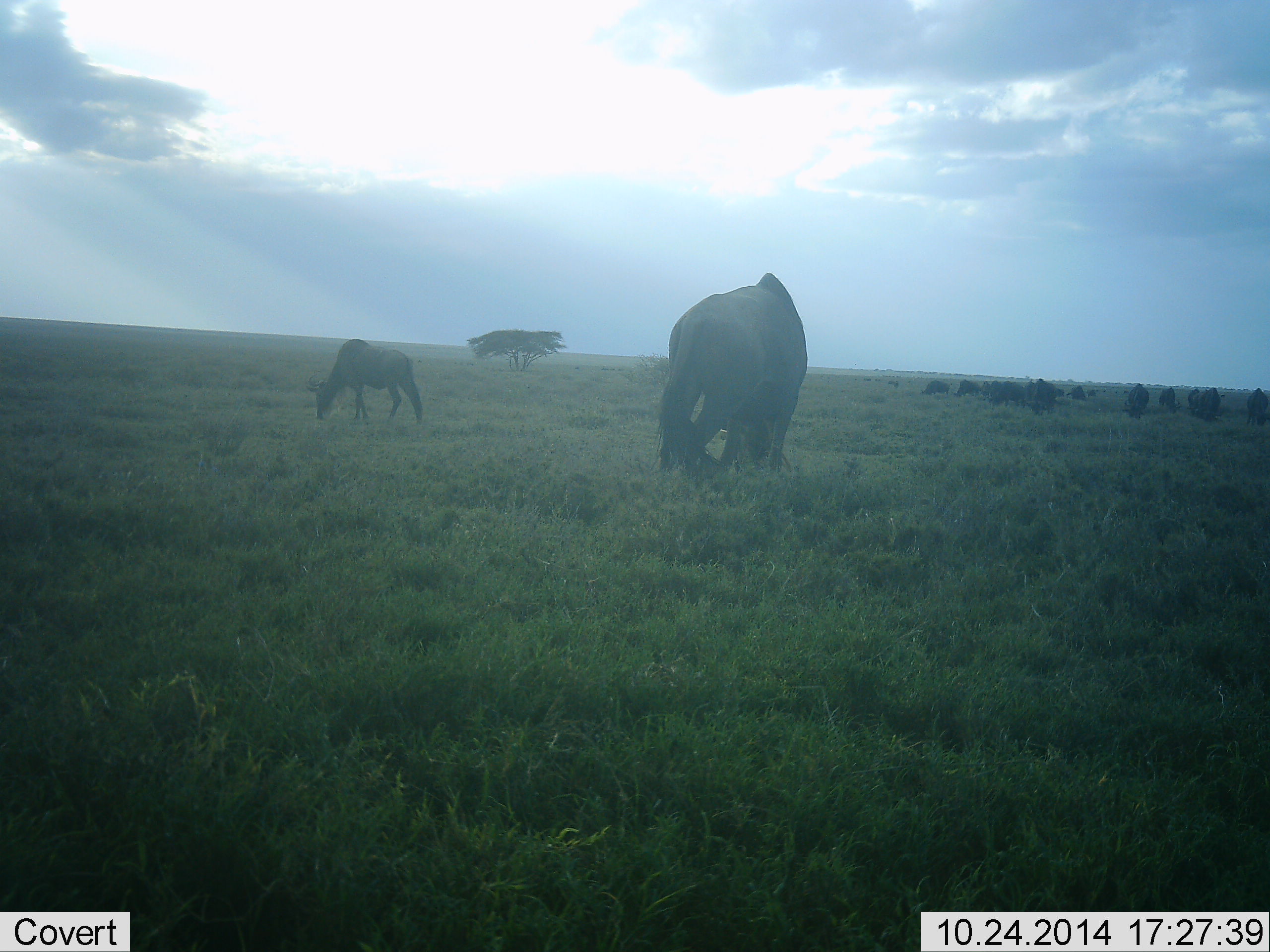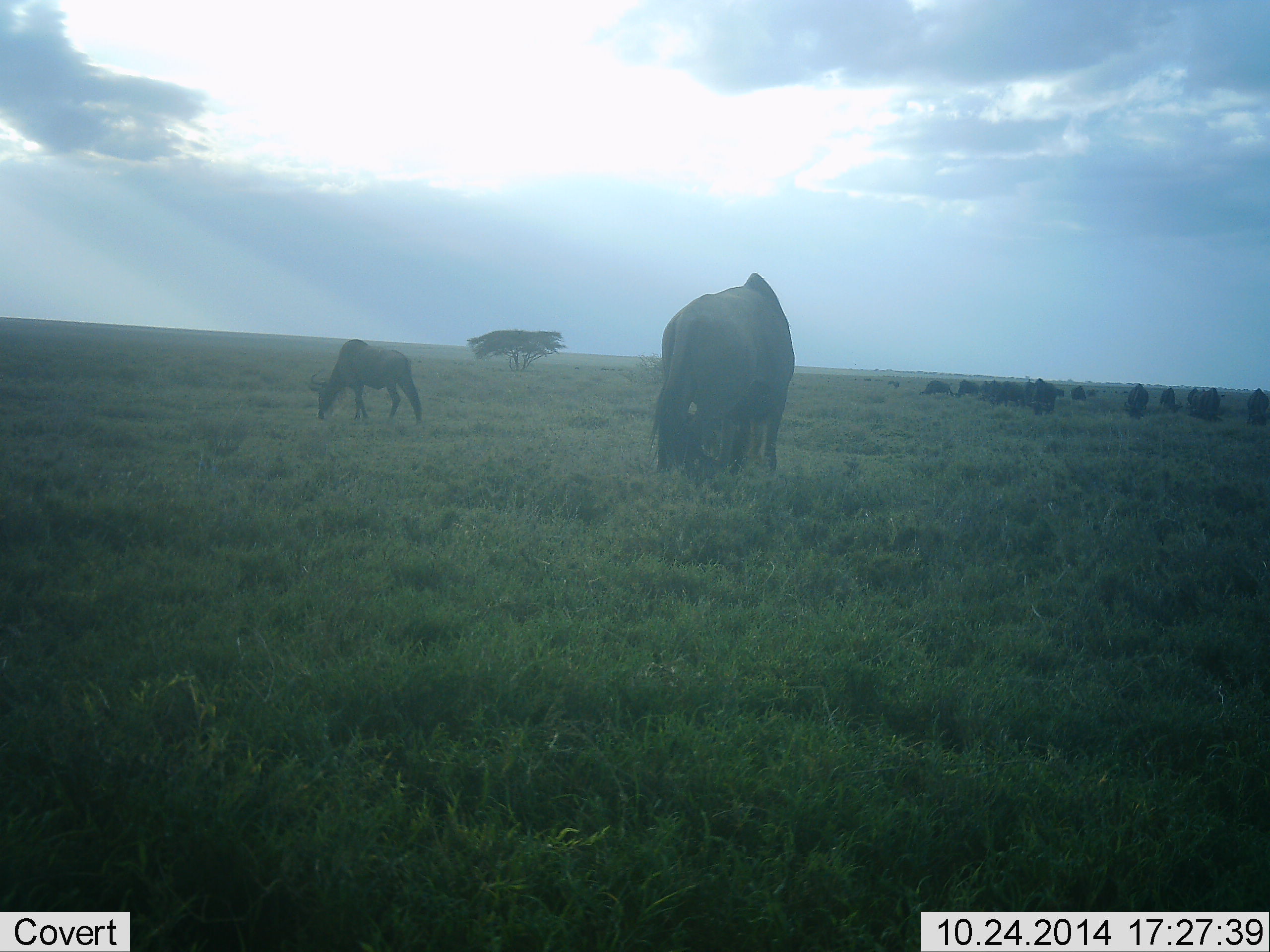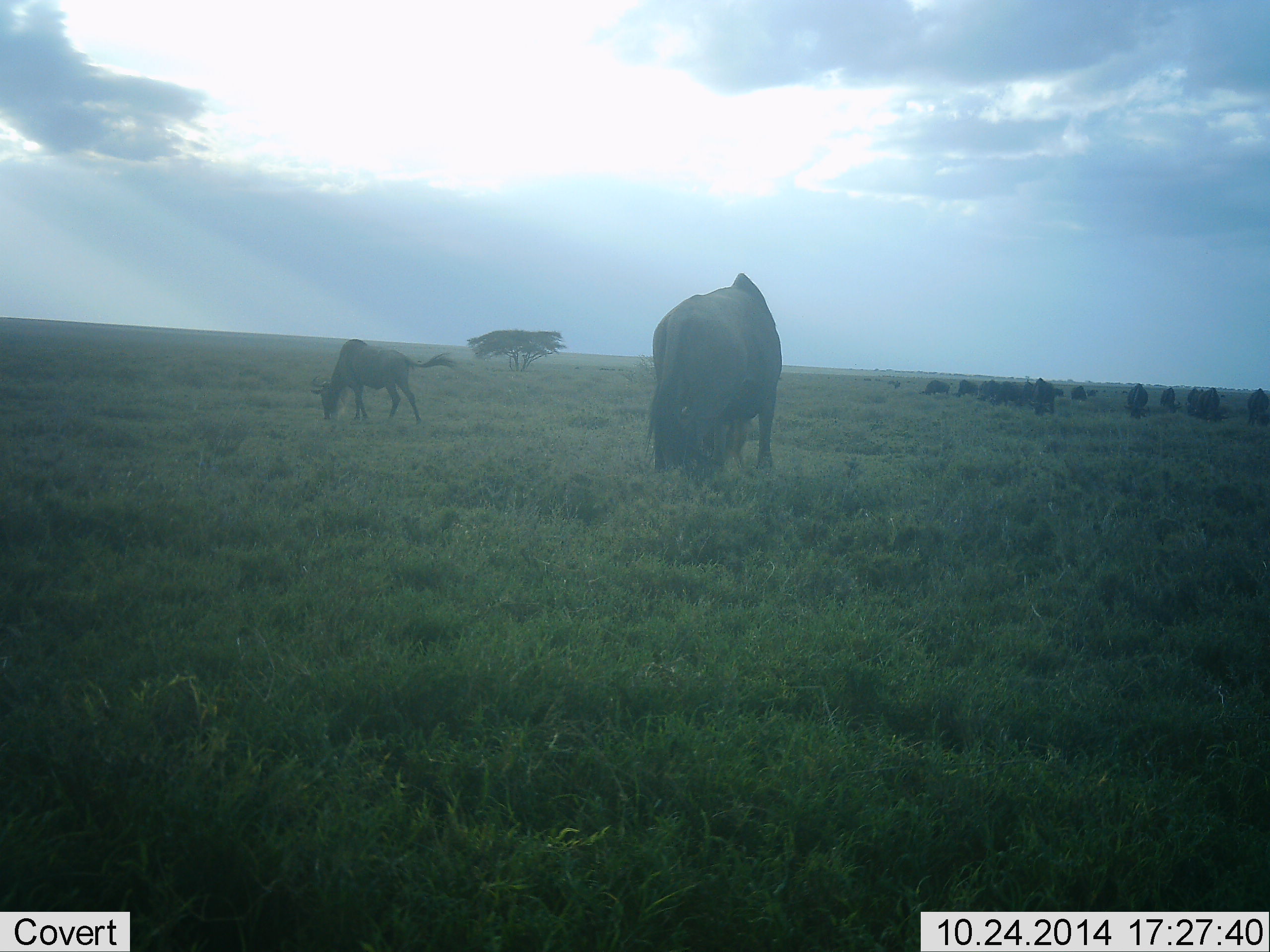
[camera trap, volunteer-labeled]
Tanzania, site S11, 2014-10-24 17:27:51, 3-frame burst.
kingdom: Animalia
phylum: Chordata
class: Mammalia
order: Artiodactyla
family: Bovidae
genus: Connochaetes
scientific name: Connochaetes taurinus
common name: blue wildebeest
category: wildebeest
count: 11-50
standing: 45%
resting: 0%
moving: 0%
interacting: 0%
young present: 0%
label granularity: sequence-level